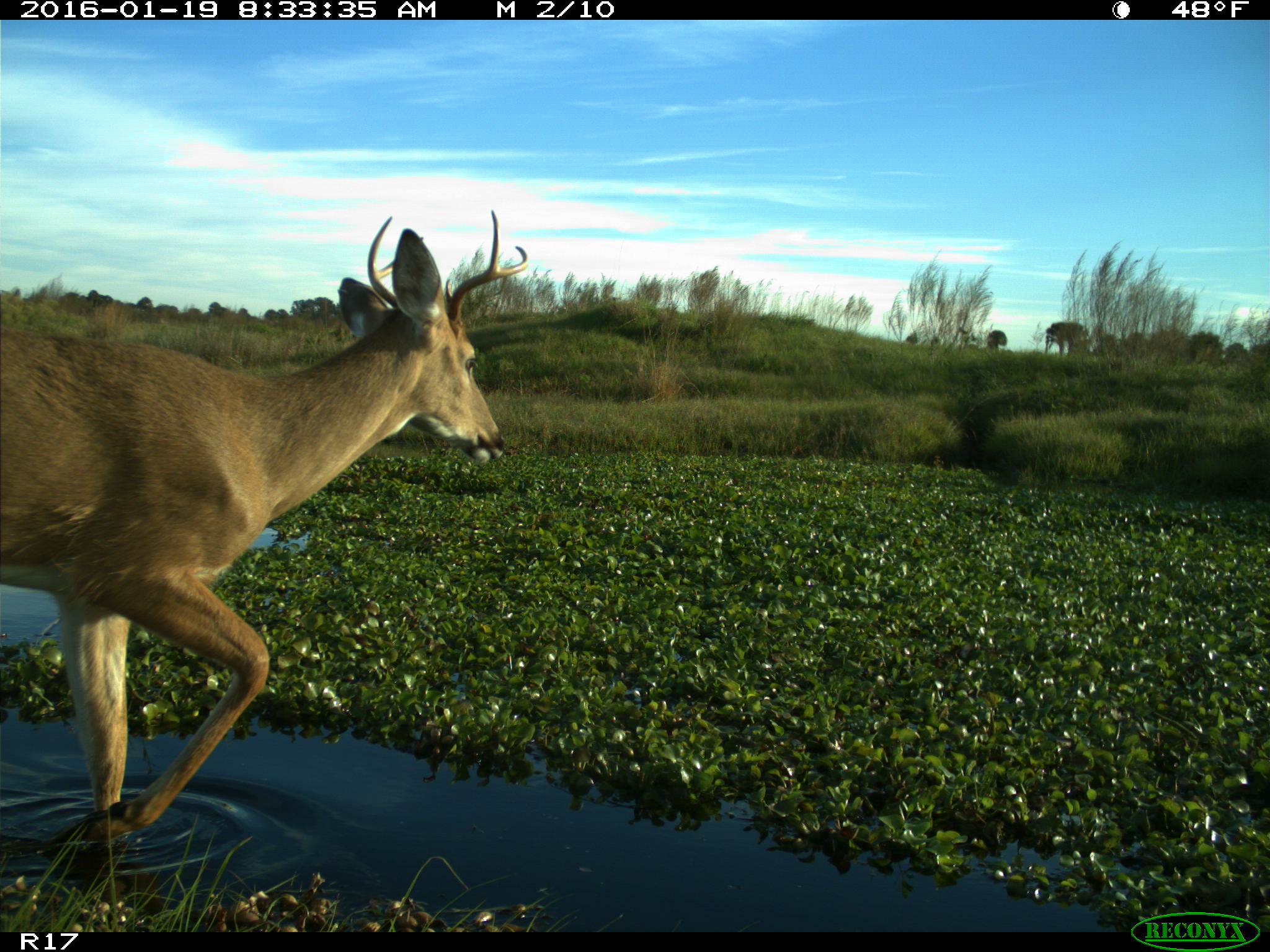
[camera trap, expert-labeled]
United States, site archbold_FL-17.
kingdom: Animalia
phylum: Chordata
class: Mammalia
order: Artiodactyla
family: Cervidae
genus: Odocoileus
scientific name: Odocoileus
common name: deer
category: unidentified deer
Unidentified deer (deer) (Odocoileus).